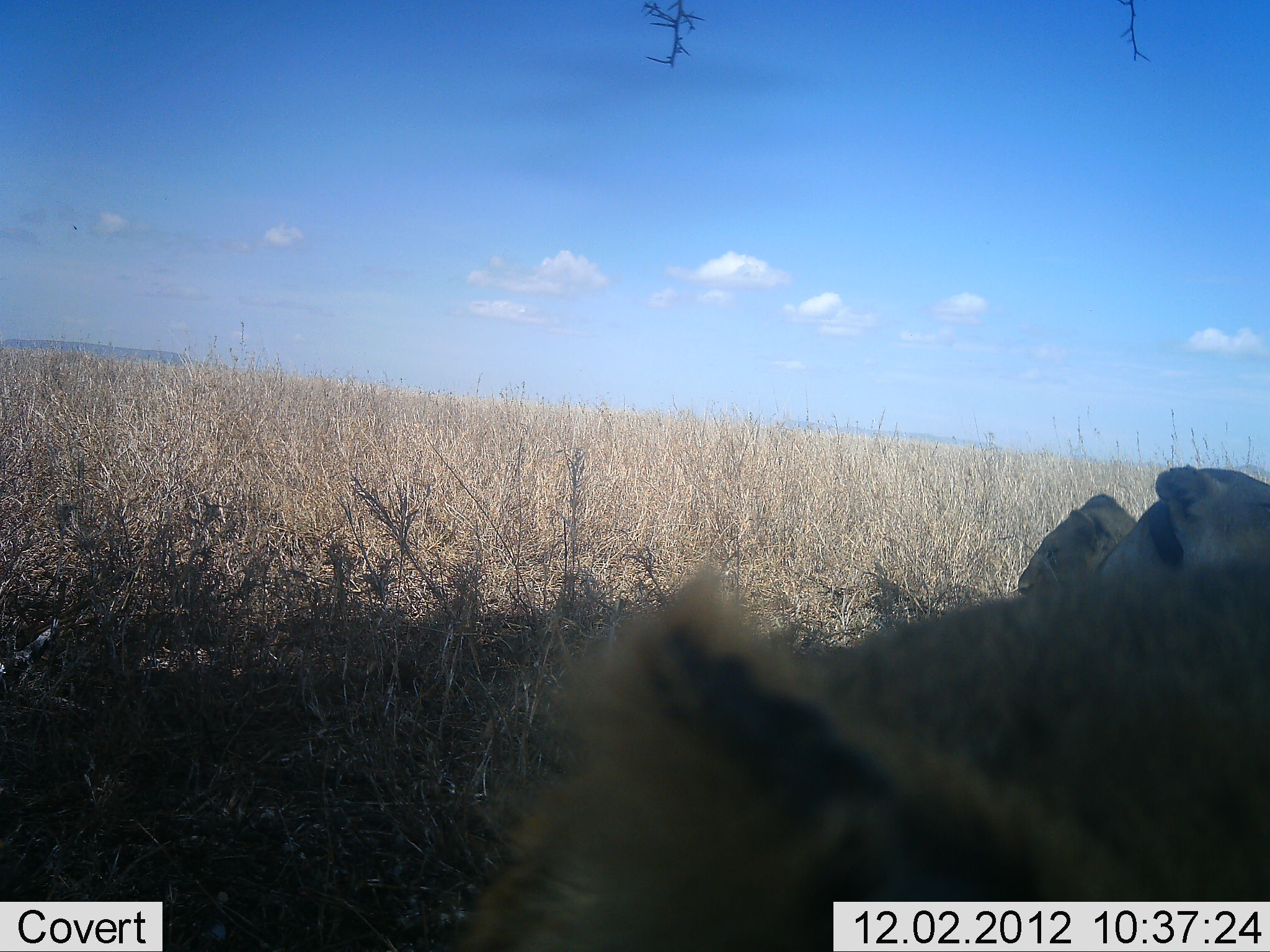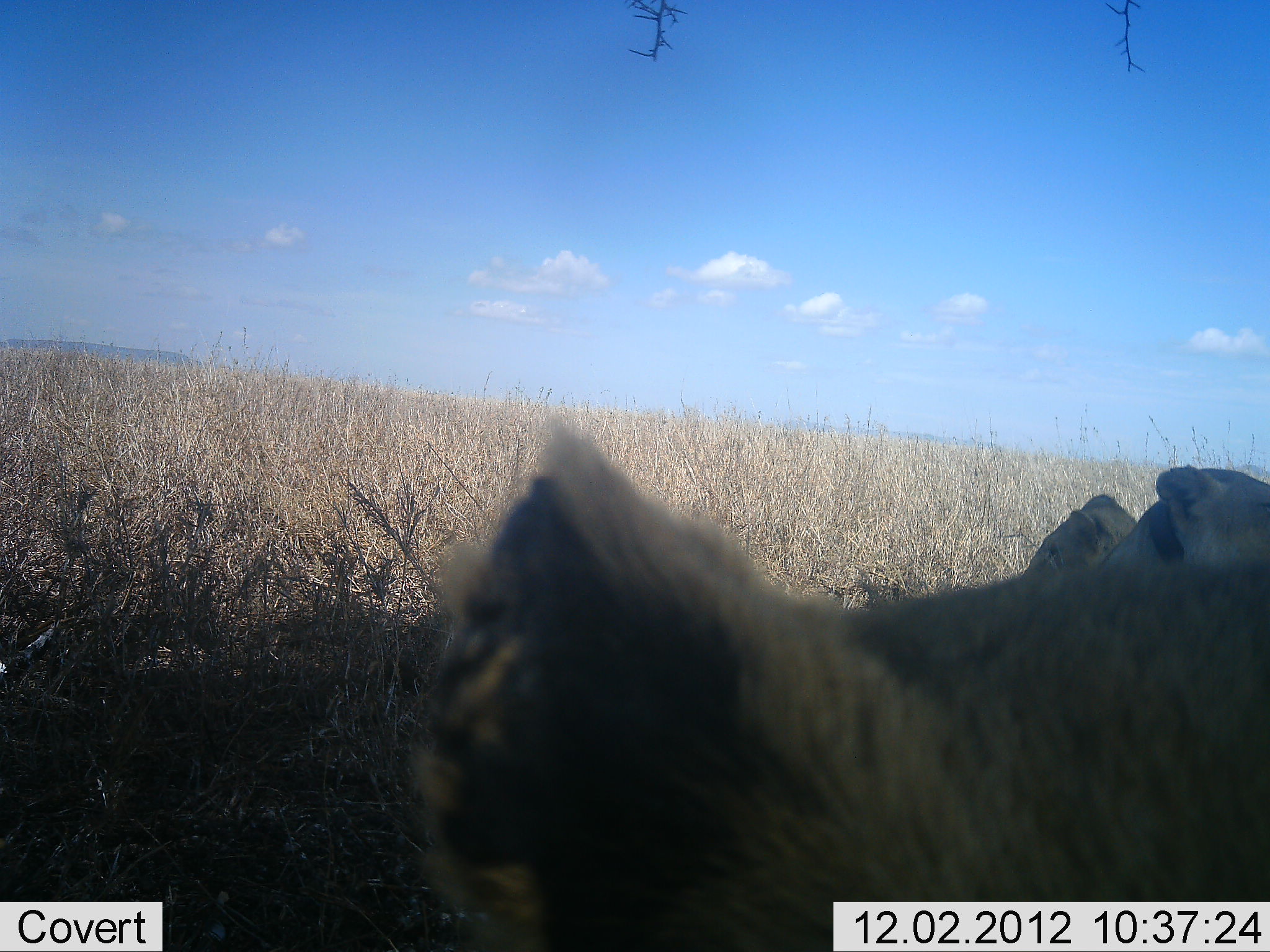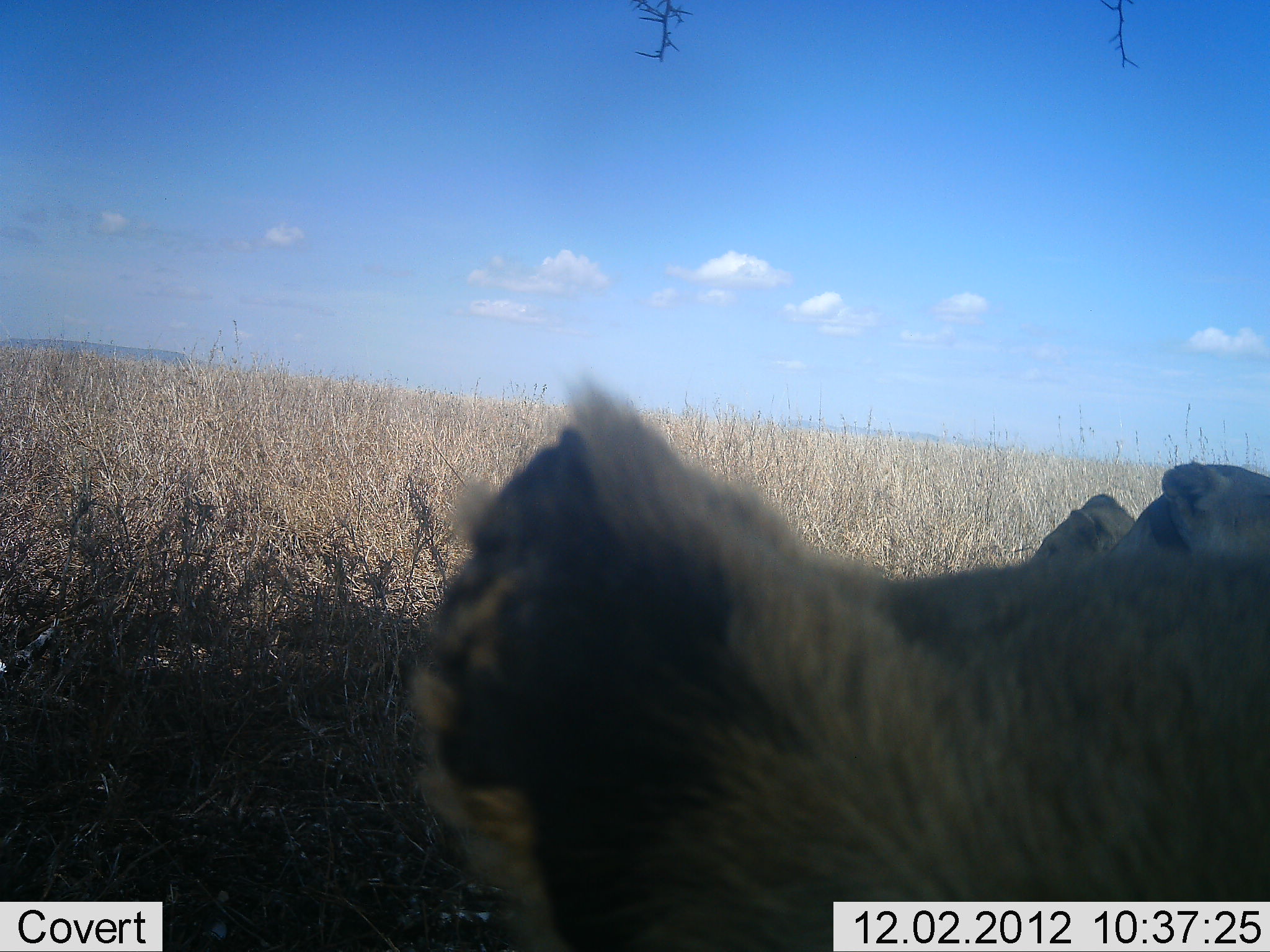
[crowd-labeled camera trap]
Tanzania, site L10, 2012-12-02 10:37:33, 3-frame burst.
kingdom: Animalia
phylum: Chordata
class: Mammalia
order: Carnivora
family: Felidae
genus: Panthera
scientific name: Panthera leo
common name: lion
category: lionfemale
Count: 3.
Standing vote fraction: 10%.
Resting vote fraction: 90%.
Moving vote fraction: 0%.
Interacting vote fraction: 0%.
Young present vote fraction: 0%.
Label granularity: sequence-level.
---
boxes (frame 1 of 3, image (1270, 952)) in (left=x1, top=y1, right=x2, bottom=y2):
animal: (left=456, top=558, right=1269, bottom=951); (left=1095, top=464, right=1269, bottom=608); (left=1013, top=491, right=1146, bottom=600)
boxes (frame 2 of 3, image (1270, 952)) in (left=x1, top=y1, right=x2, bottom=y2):
animal: (left=411, top=428, right=1269, bottom=952); (left=1087, top=465, right=1267, bottom=589); (left=1024, top=491, right=1141, bottom=589)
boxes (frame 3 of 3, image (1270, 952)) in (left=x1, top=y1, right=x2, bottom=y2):
animal: (left=399, top=371, right=1270, bottom=952); (left=1100, top=462, right=1269, bottom=566); (left=1026, top=493, right=1139, bottom=566)